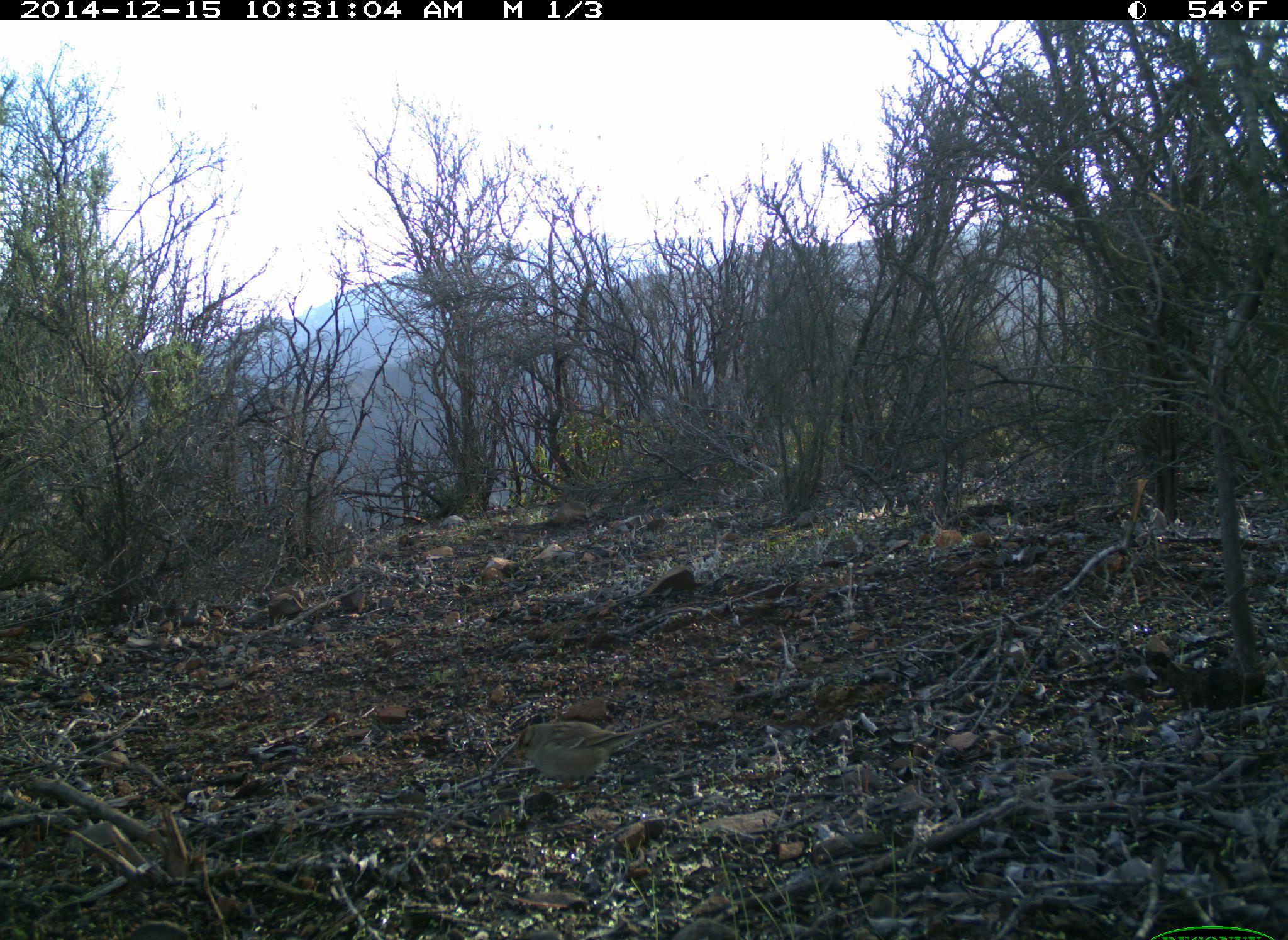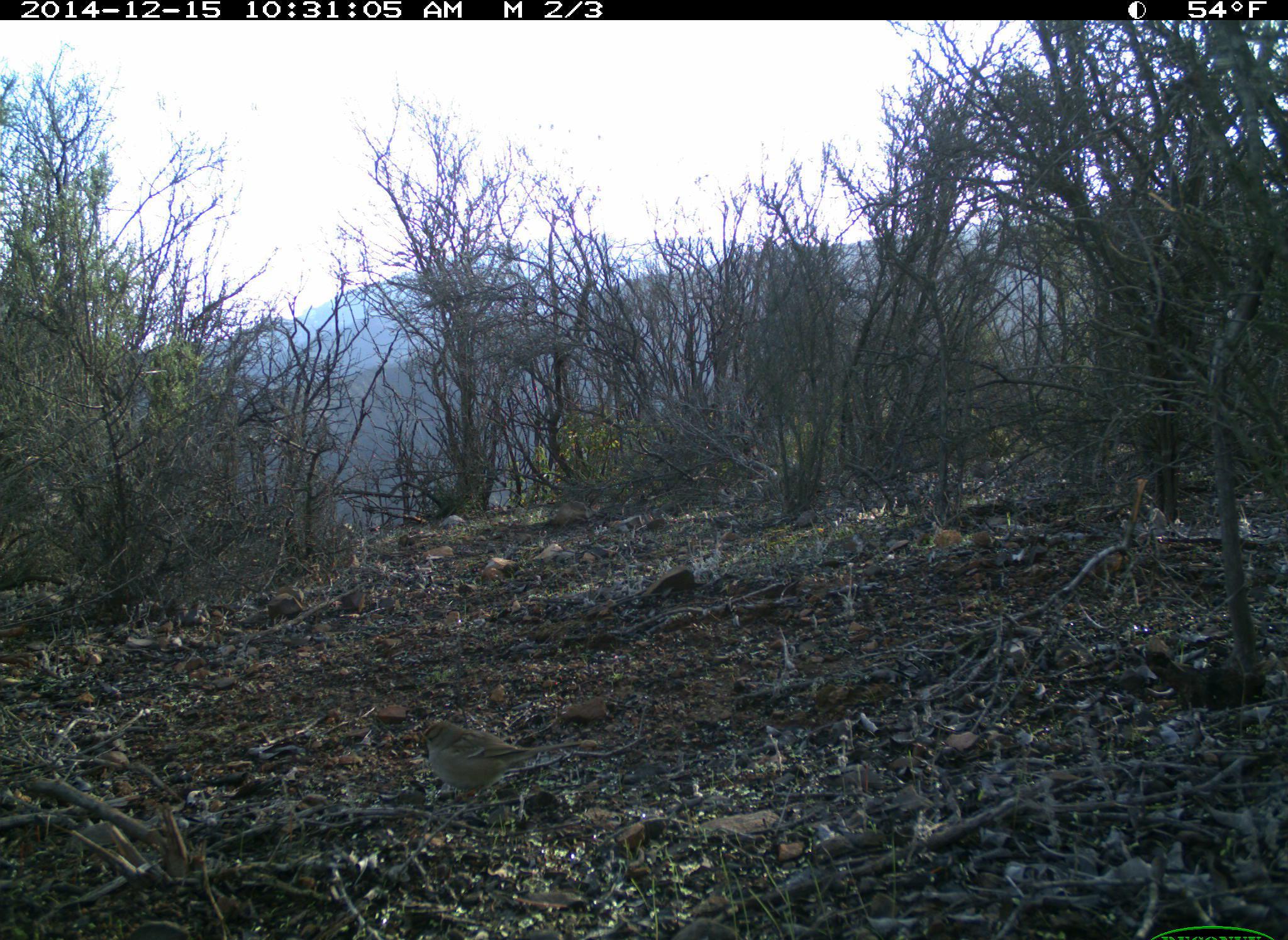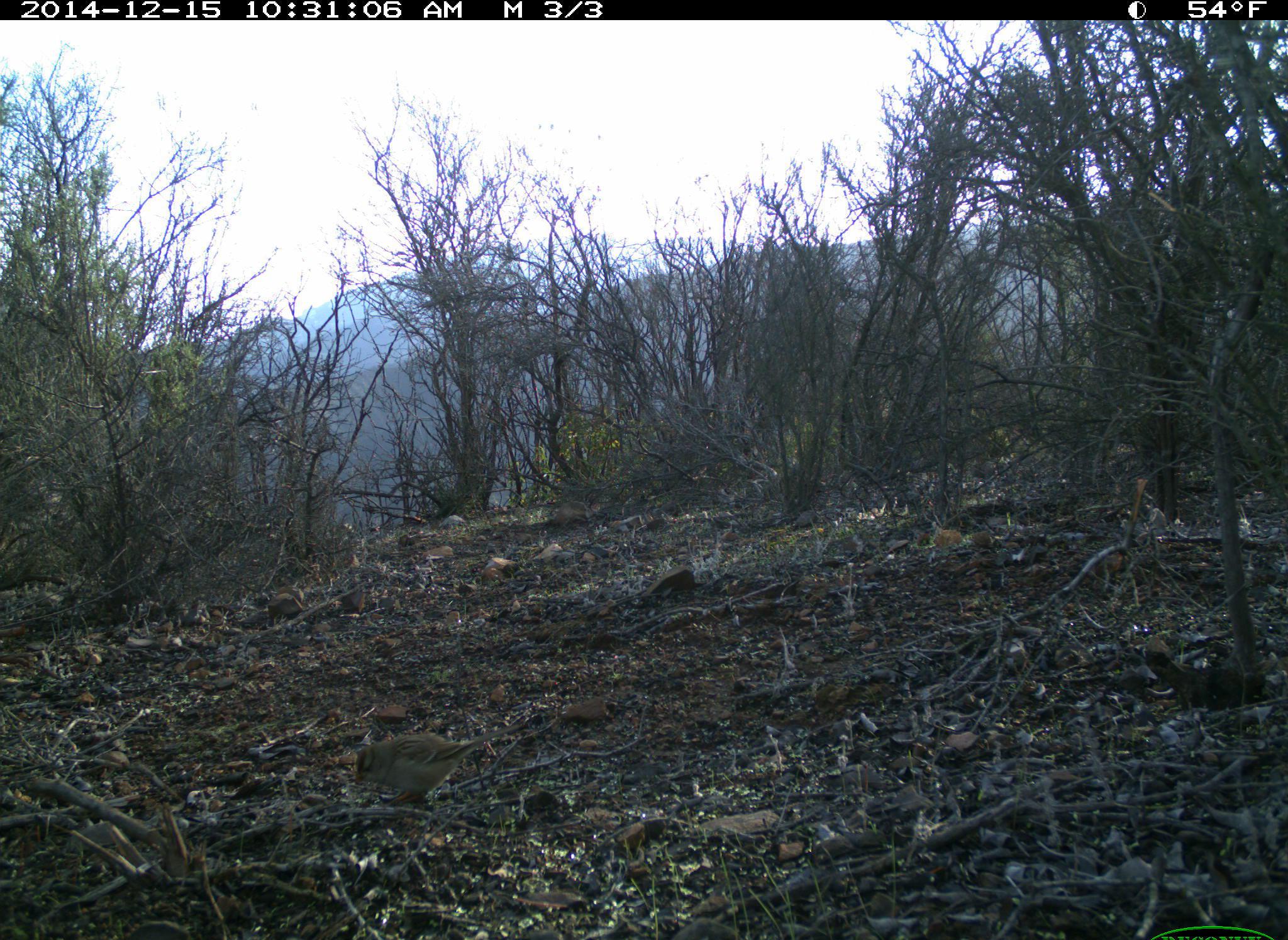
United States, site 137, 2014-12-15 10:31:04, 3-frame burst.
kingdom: Animalia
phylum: Chordata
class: Aves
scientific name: Aves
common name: bird